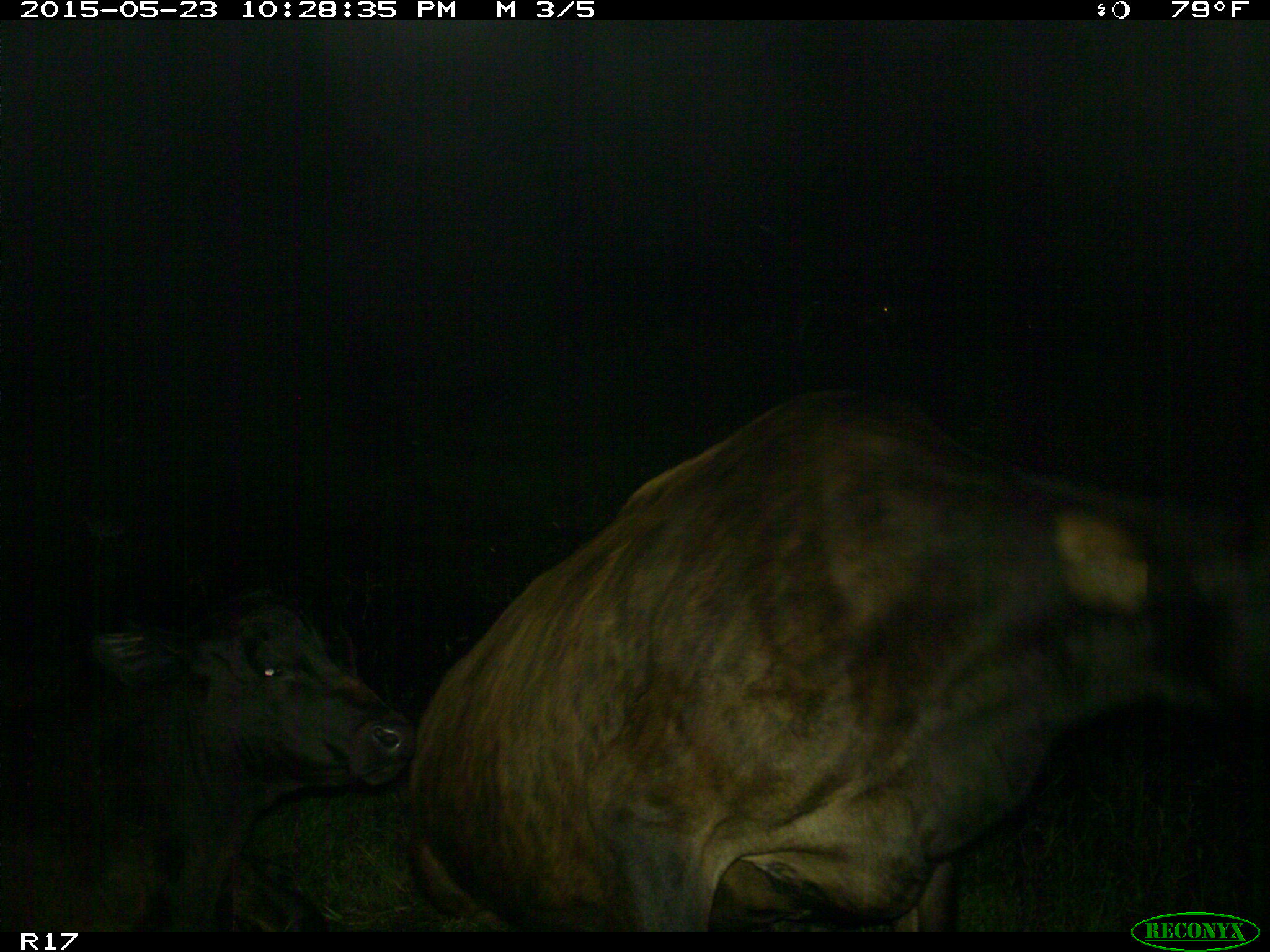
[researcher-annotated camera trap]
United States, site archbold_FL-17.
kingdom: Animalia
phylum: Chordata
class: Mammalia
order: Artiodactyla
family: Bovidae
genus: Bos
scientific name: Bos taurus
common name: domestic cow